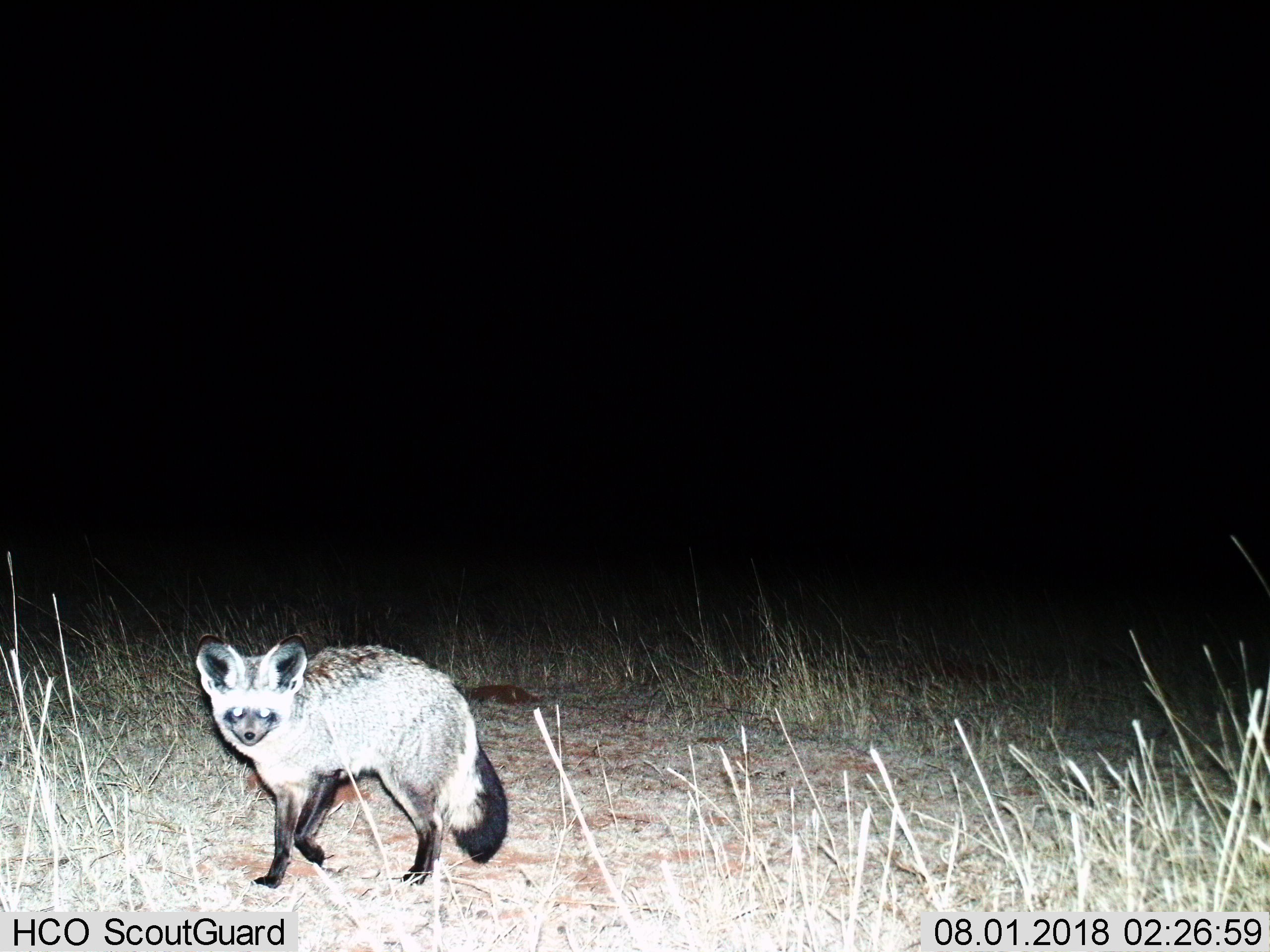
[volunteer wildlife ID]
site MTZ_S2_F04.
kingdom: Animalia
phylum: Chordata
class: Mammalia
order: Carnivora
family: Canidae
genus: Otocyon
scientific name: Otocyon megalotis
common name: bat-eared fox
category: foxbateared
Foxbateared (bat-eared fox) (Otocyon megalotis), count 1. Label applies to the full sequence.